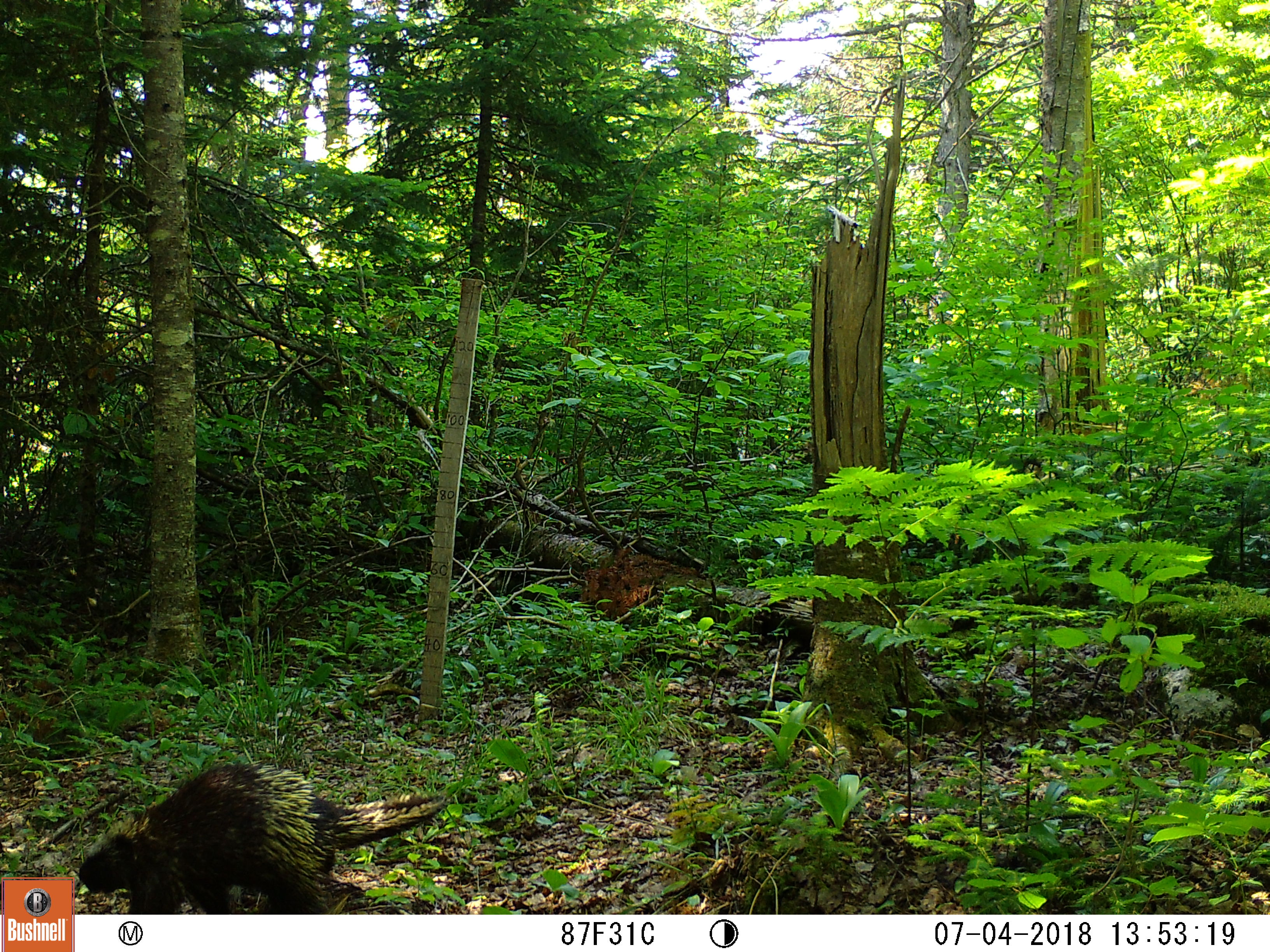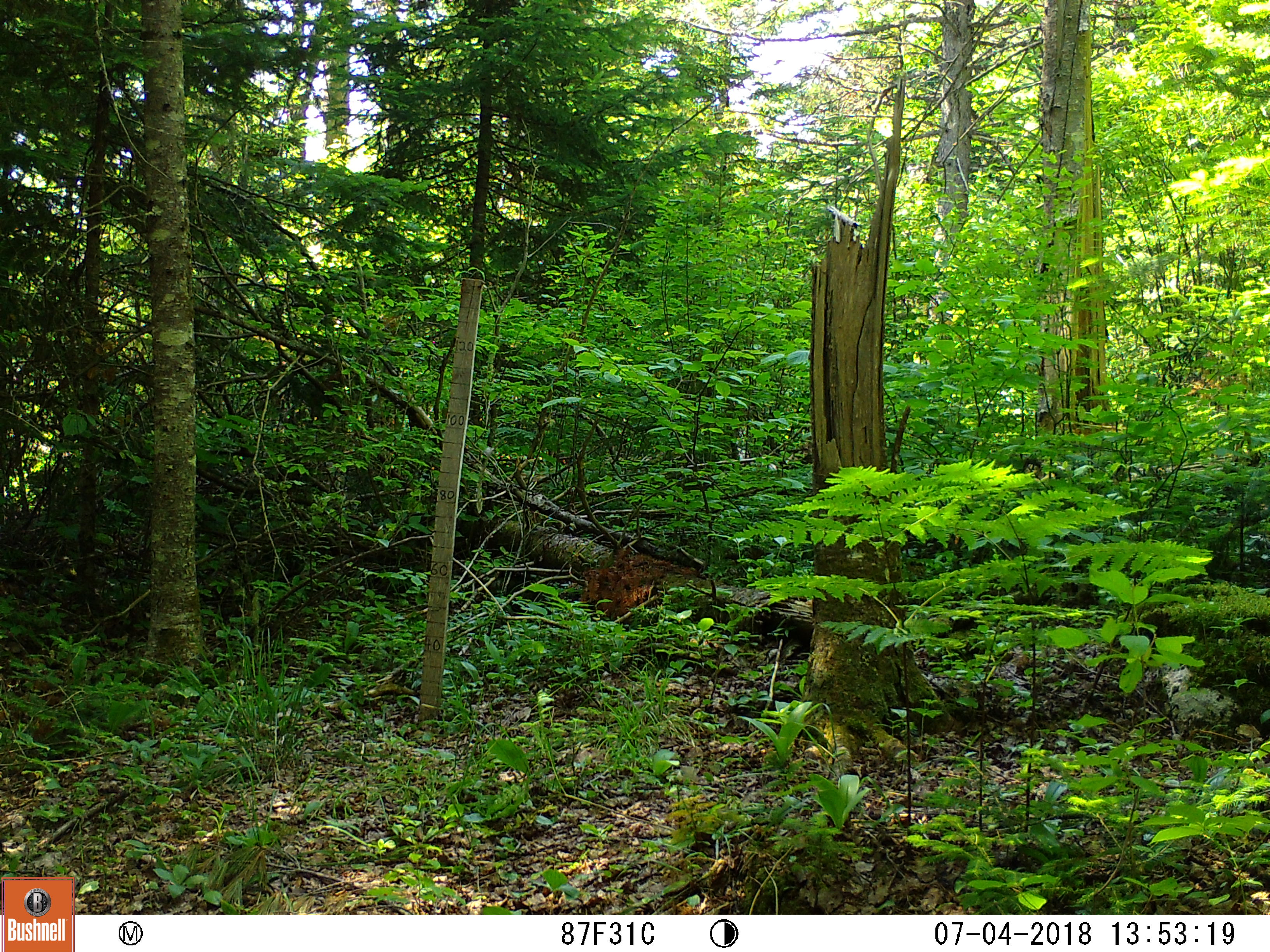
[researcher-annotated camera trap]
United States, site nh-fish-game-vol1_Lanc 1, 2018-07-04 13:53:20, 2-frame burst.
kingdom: Animalia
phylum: Chordata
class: Mammalia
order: Rodentia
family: Erethizontidae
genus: Erethizon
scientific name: Erethizon dorsatum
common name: porcupine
Porcupine (Erethizon dorsatum).